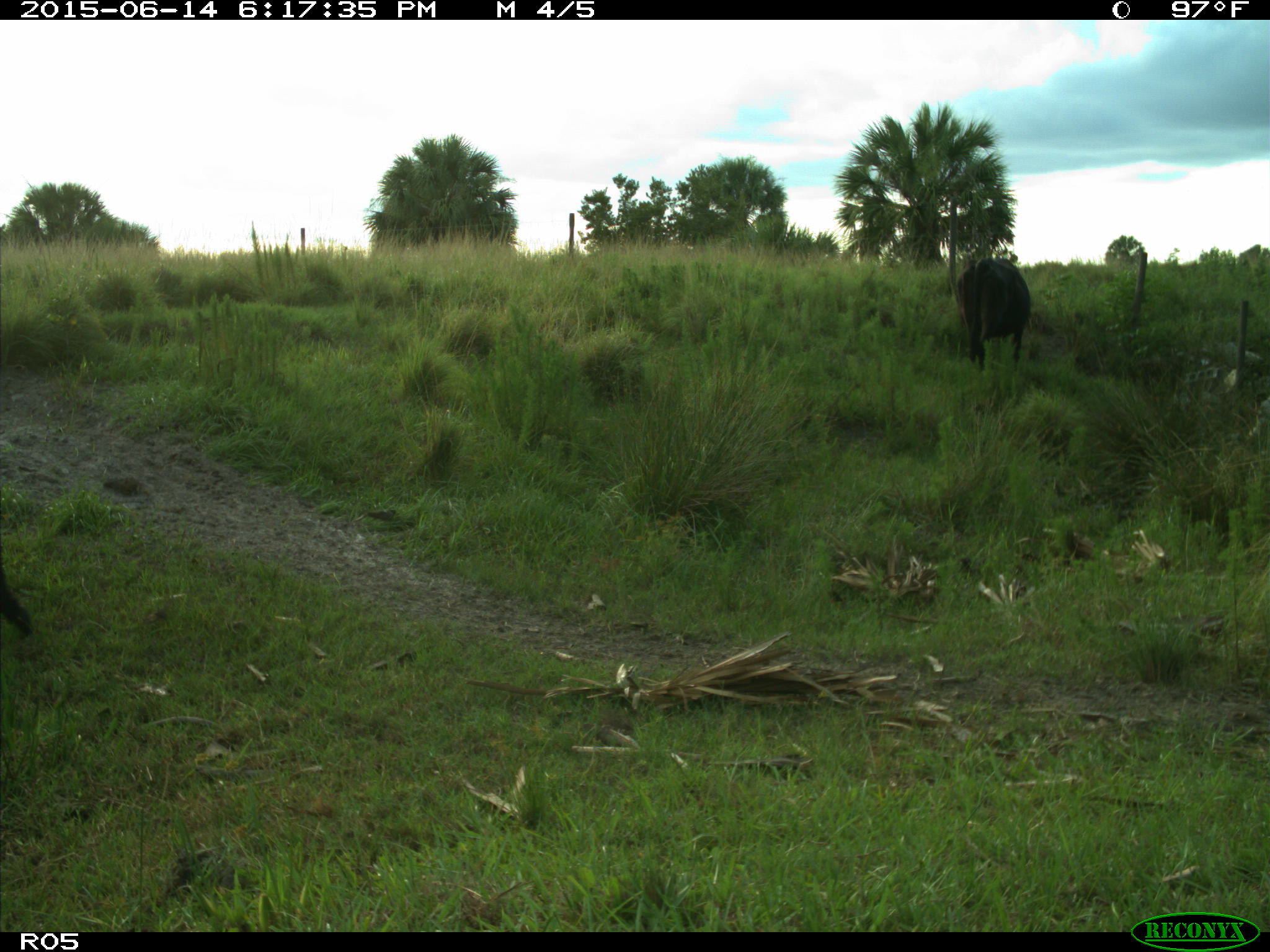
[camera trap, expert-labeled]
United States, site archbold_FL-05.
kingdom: Animalia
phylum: Chordata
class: Mammalia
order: Artiodactyla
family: Bovidae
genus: Bos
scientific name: Bos taurus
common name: domestic cow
Bos taurus (domestic cow).